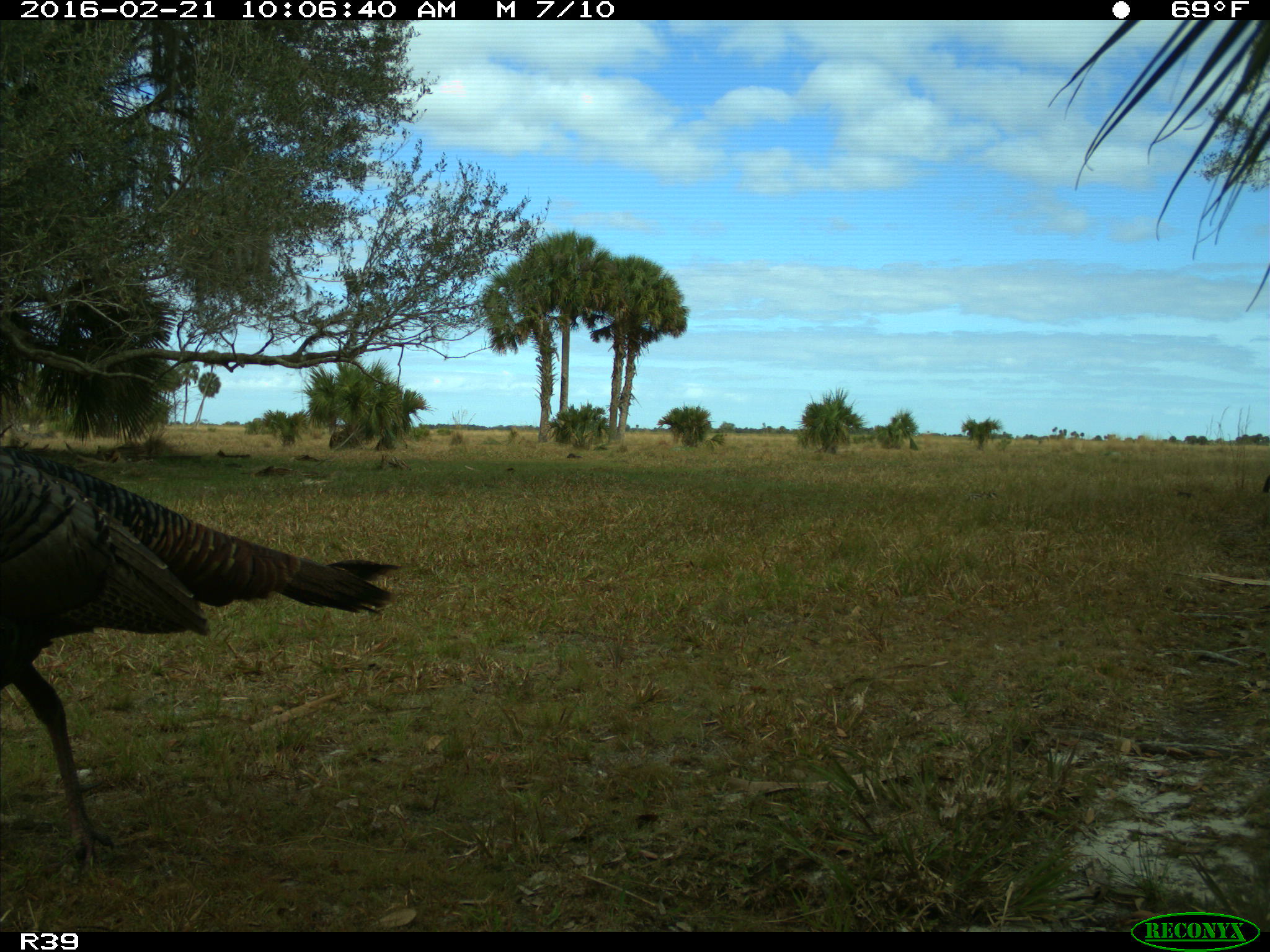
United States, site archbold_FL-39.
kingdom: Animalia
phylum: Chordata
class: Aves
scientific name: Aves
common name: birds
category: unidentified bird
Unidentified bird (birds) (Aves).